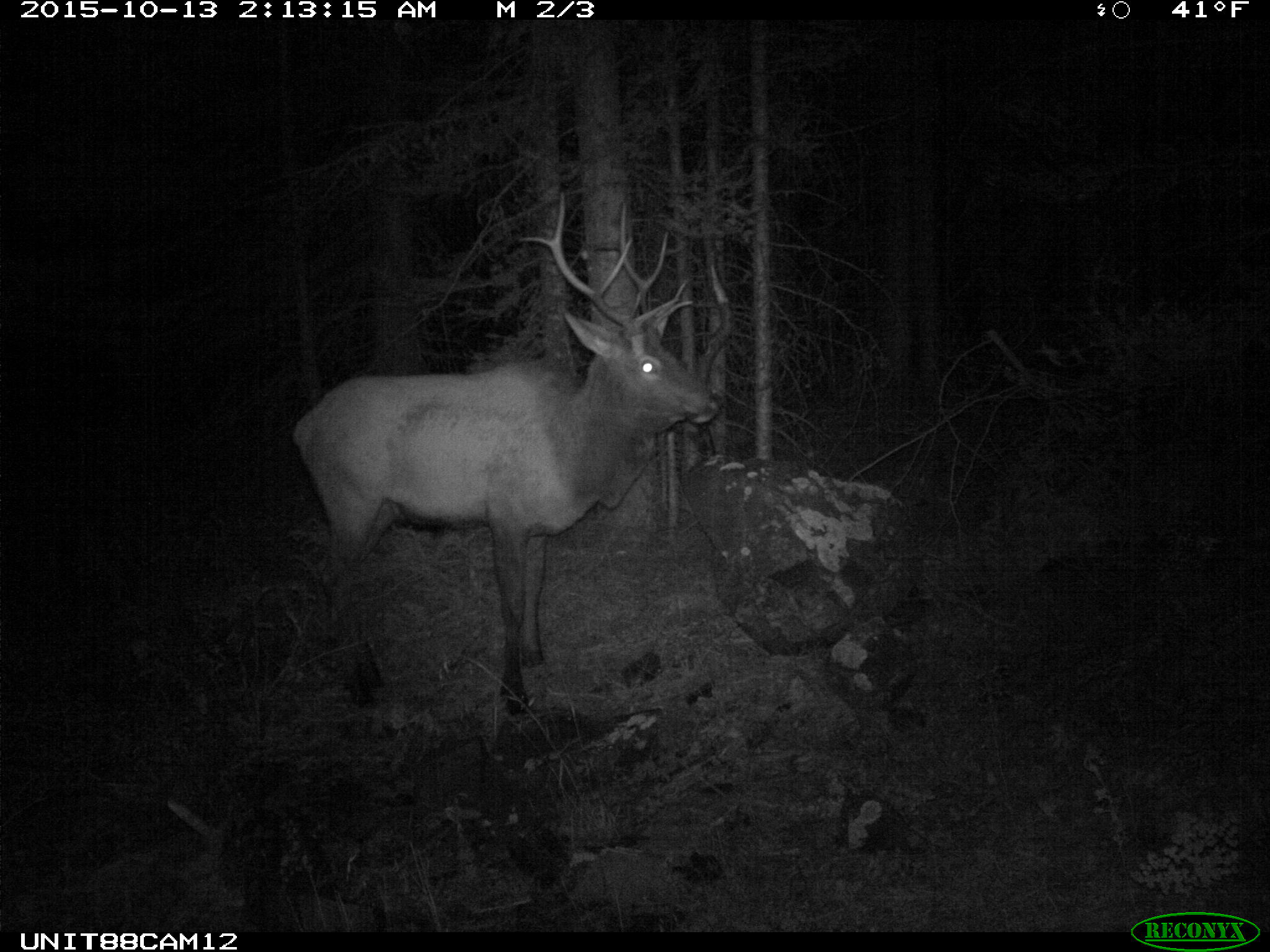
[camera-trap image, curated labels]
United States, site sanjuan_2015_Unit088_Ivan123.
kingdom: Animalia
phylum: Chordata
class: Mammalia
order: Artiodactyla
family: Cervidae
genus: Cervus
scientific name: Cervus elaphus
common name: red deer